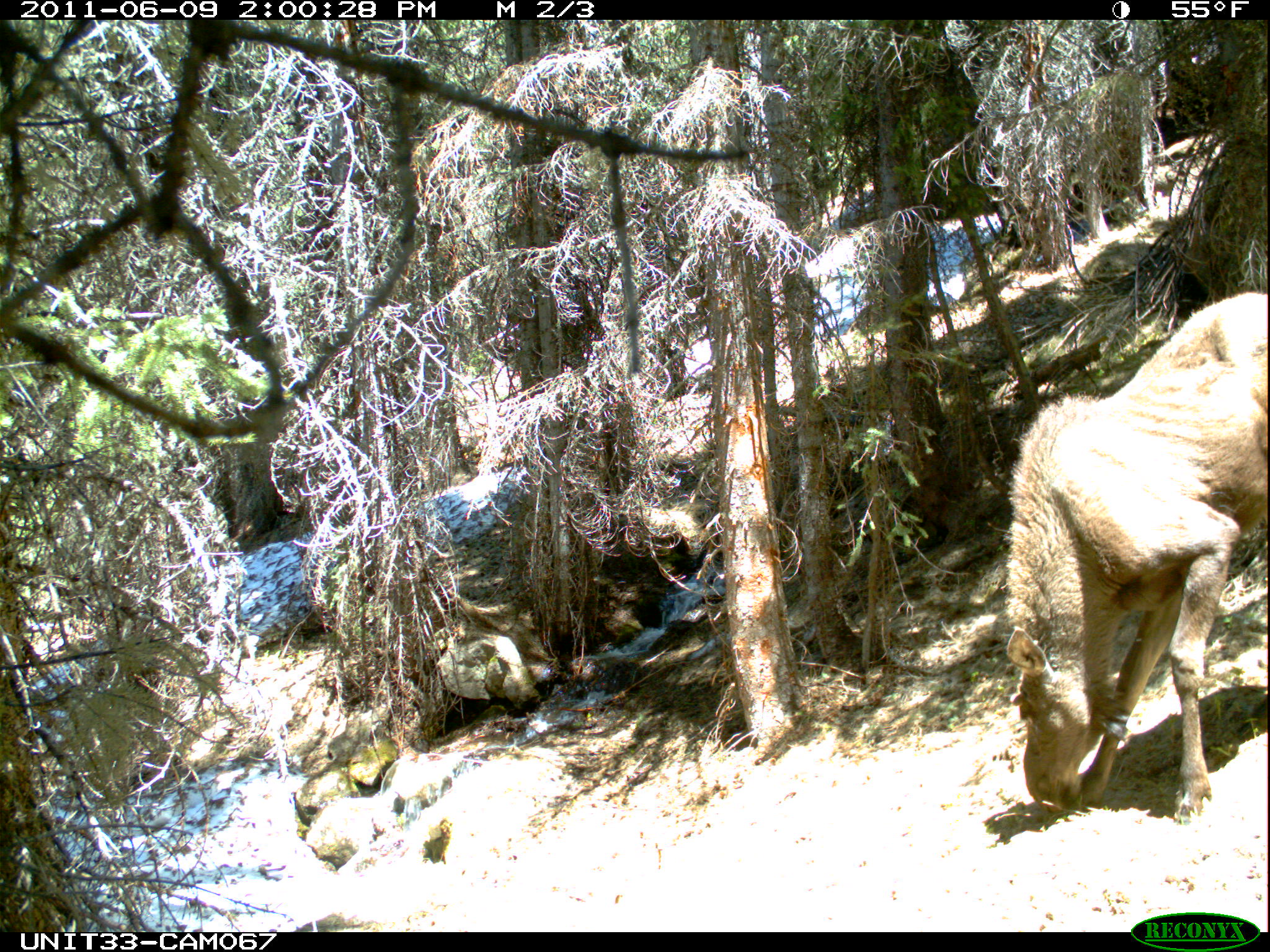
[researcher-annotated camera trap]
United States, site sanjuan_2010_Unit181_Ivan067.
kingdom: Animalia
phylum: Chordata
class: Mammalia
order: Artiodactyla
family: Cervidae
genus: Alces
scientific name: Alces alces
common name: moose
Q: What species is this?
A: Alces alces (moose).